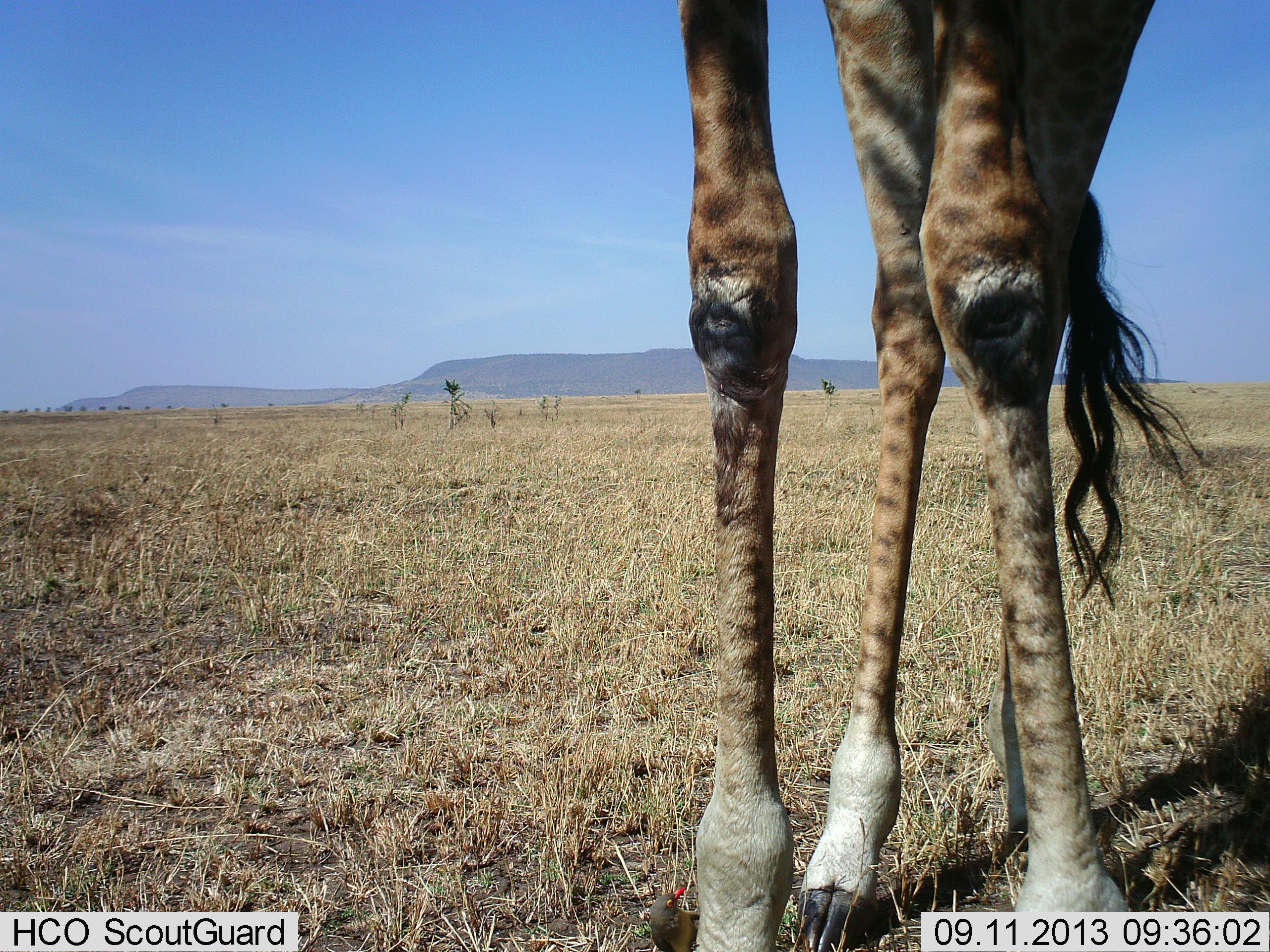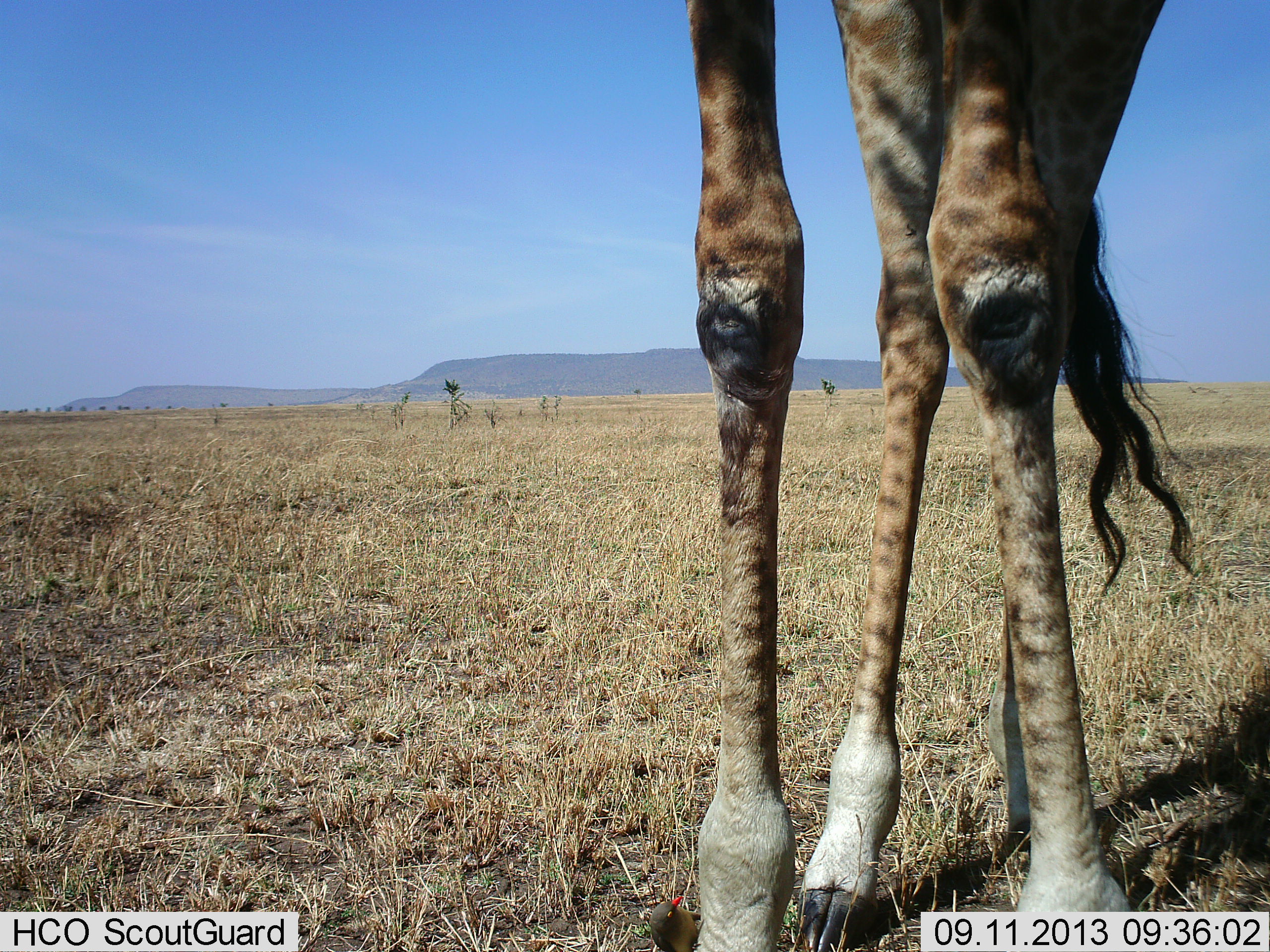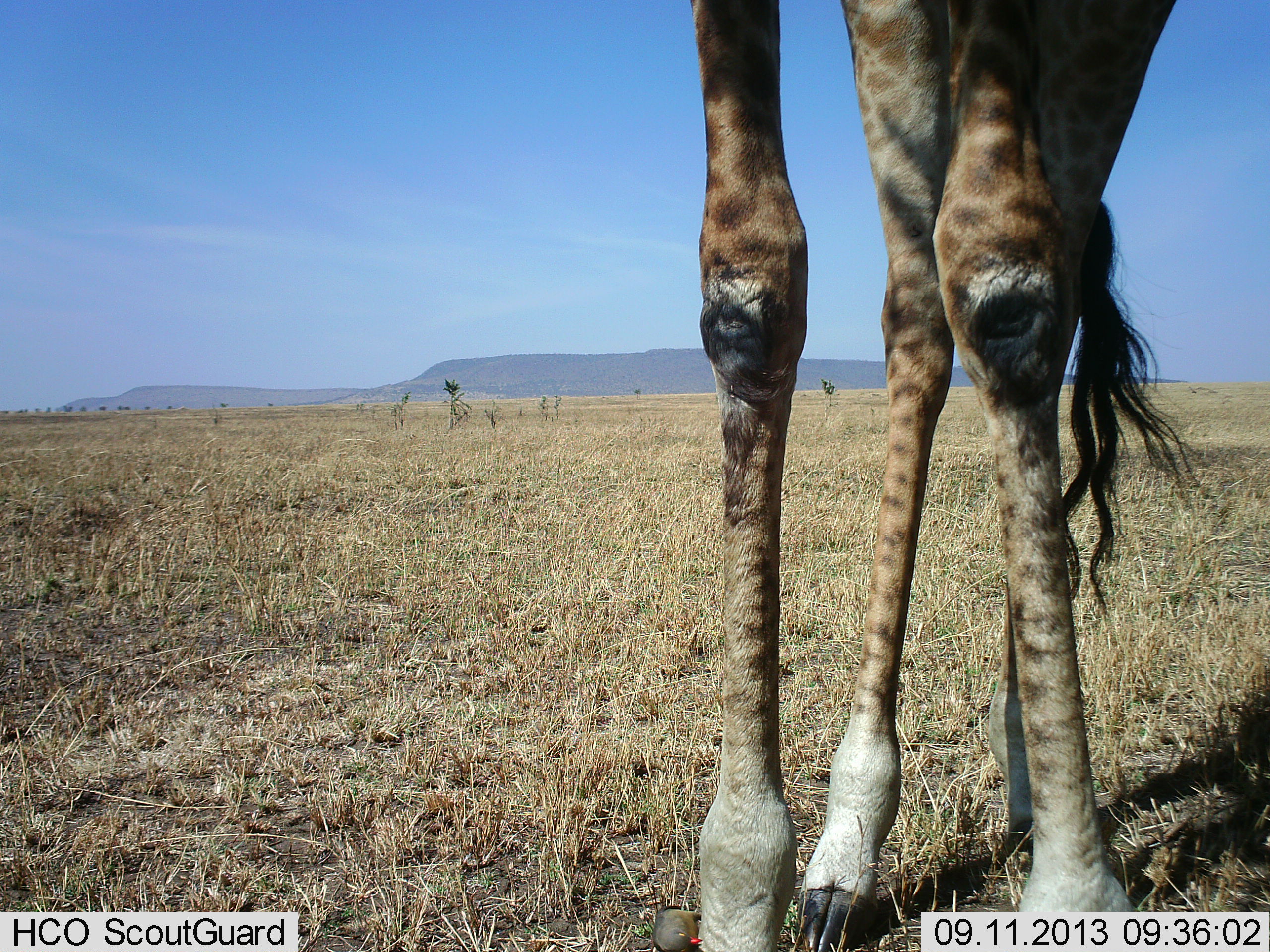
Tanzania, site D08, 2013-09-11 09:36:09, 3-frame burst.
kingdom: Animalia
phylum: Chordata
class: Mammalia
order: Artiodactyla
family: Giraffidae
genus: Giraffa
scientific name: Giraffa camelopardalis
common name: giraffe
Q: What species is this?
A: Giraffe (Giraffa camelopardalis).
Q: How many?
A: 1.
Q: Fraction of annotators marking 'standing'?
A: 97%.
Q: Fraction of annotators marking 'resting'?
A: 0%.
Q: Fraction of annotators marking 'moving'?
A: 6%.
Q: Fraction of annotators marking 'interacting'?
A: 0%.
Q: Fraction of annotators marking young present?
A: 0%.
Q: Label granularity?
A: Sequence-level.